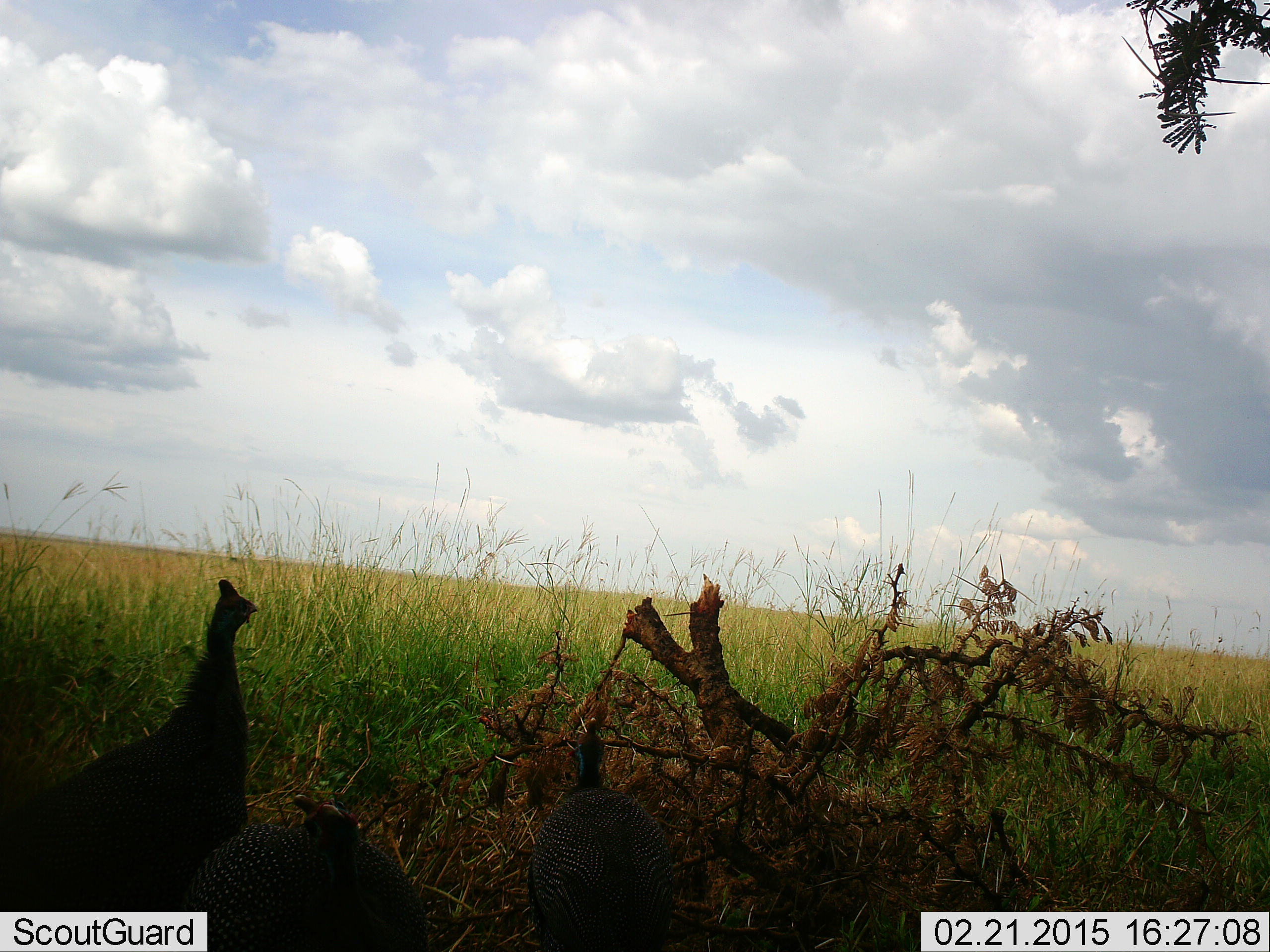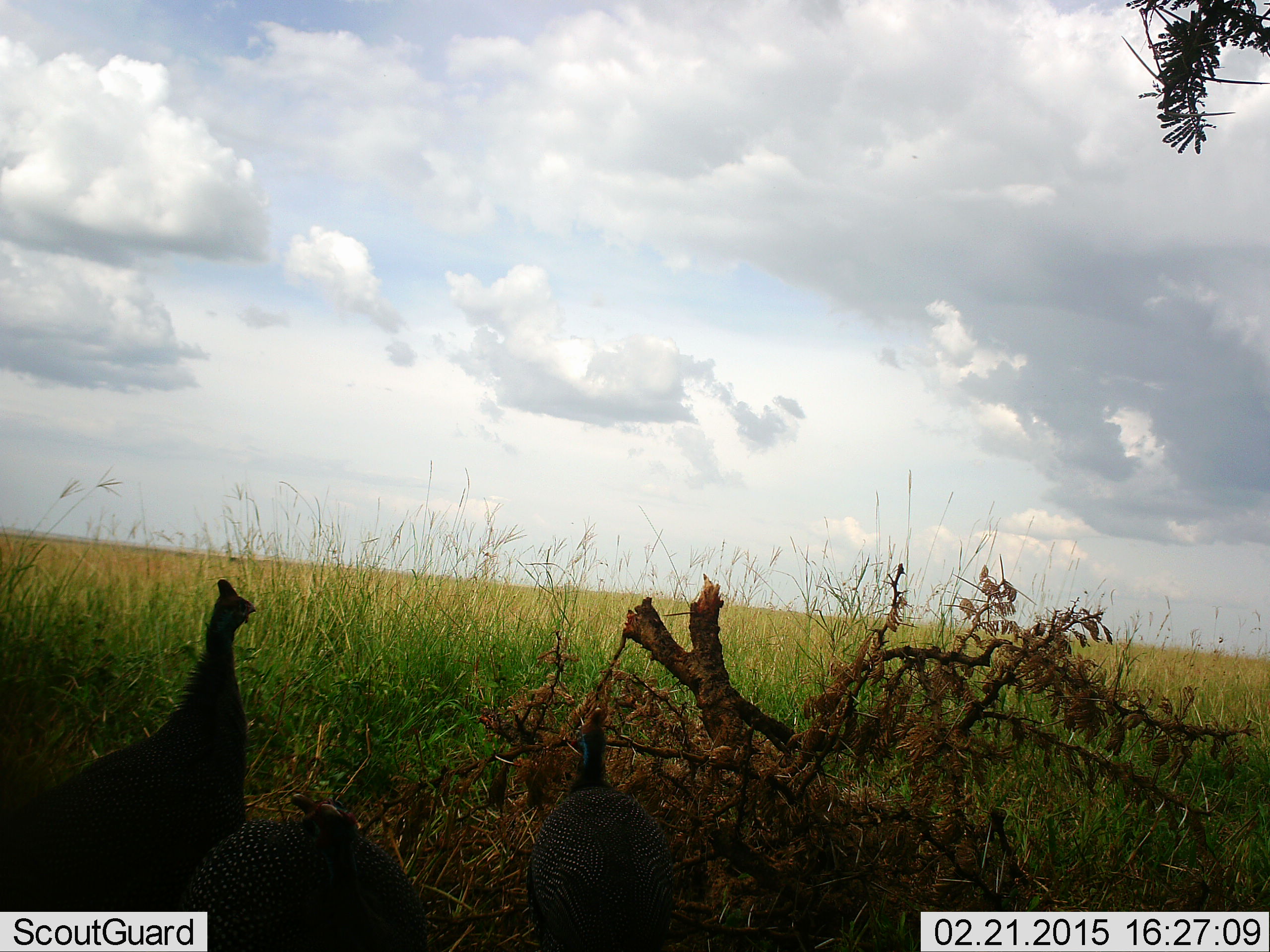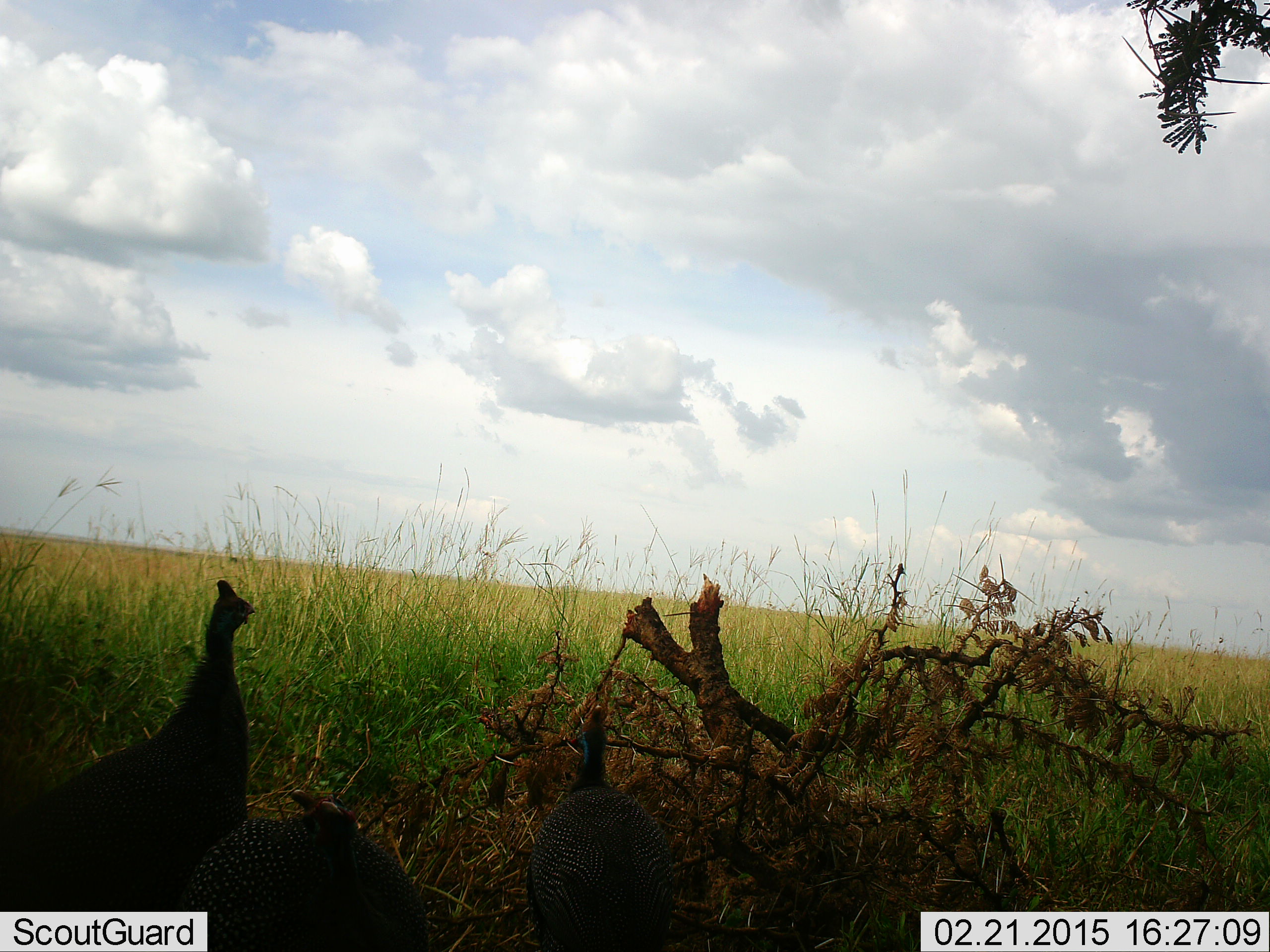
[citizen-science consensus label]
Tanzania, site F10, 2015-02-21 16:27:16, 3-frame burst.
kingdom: Animalia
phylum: Chordata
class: Aves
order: Galliformes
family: Numididae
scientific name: Numididae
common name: guinea fowl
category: guineafowl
Guineafowl (guinea fowl) (Numididae), count 3. Behavior (volunteer vote fractions): standing 100%, resting 10%, moving 10%, interacting 0%. Young present (vote fraction): 0%. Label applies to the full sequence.